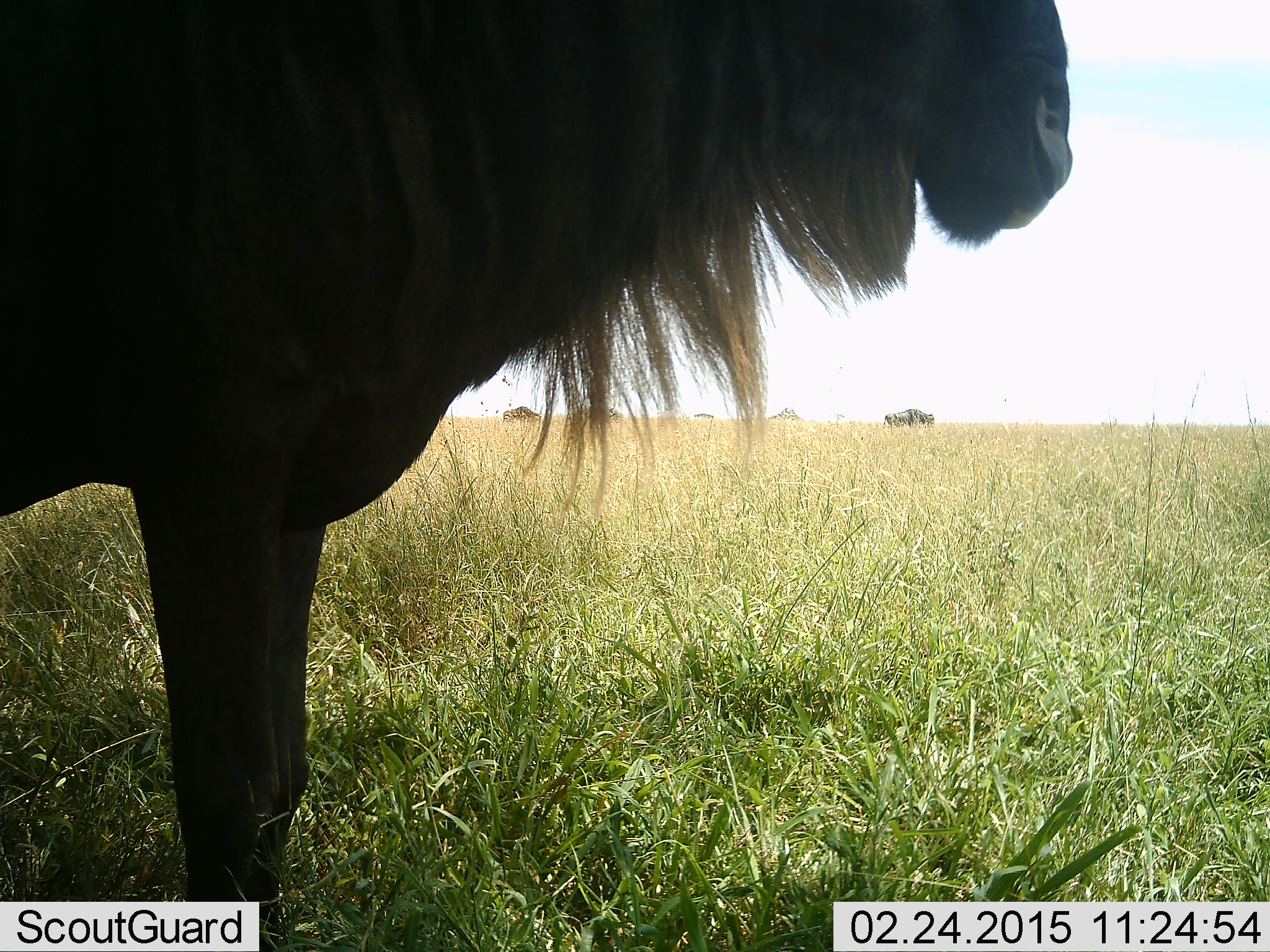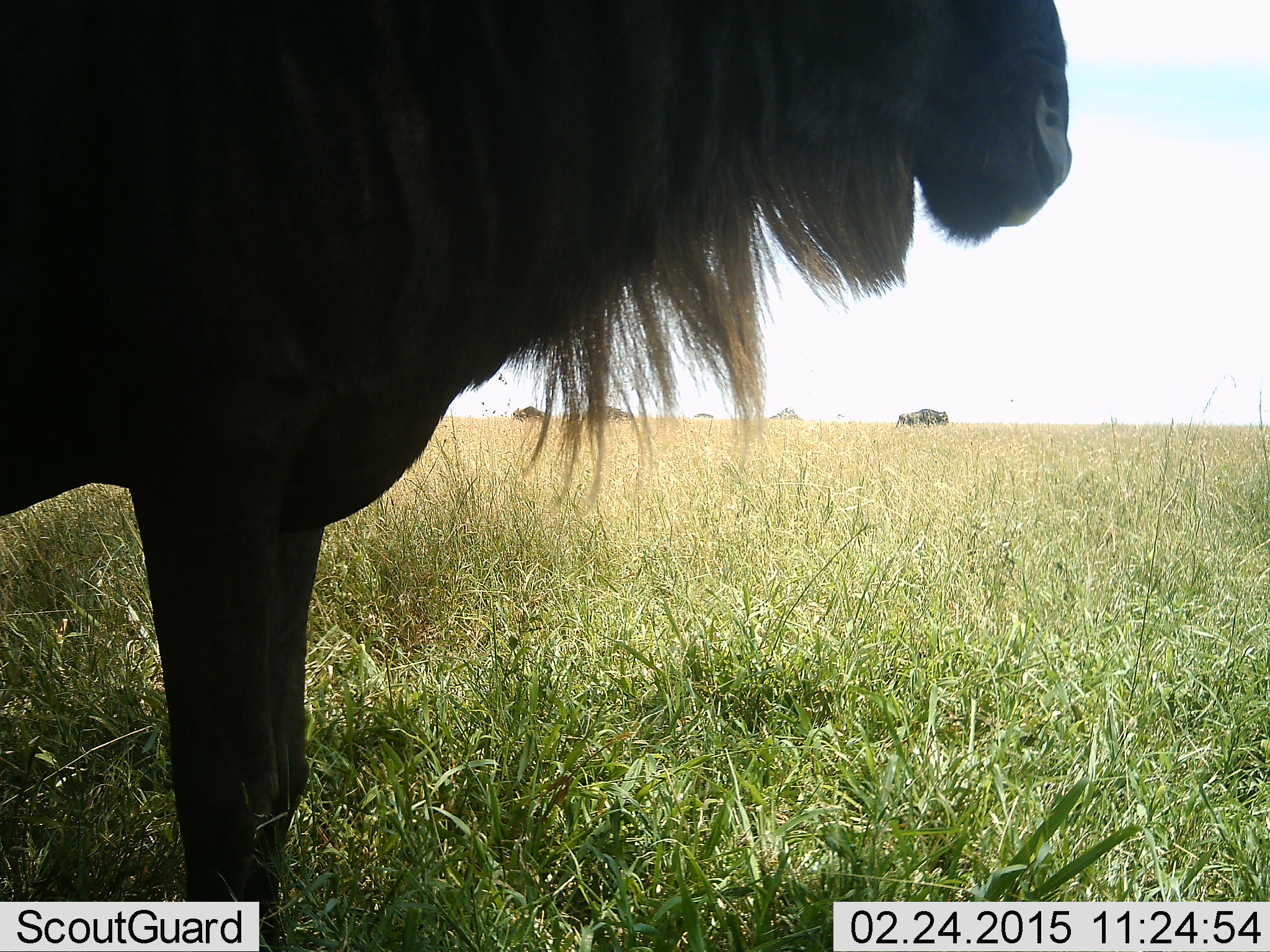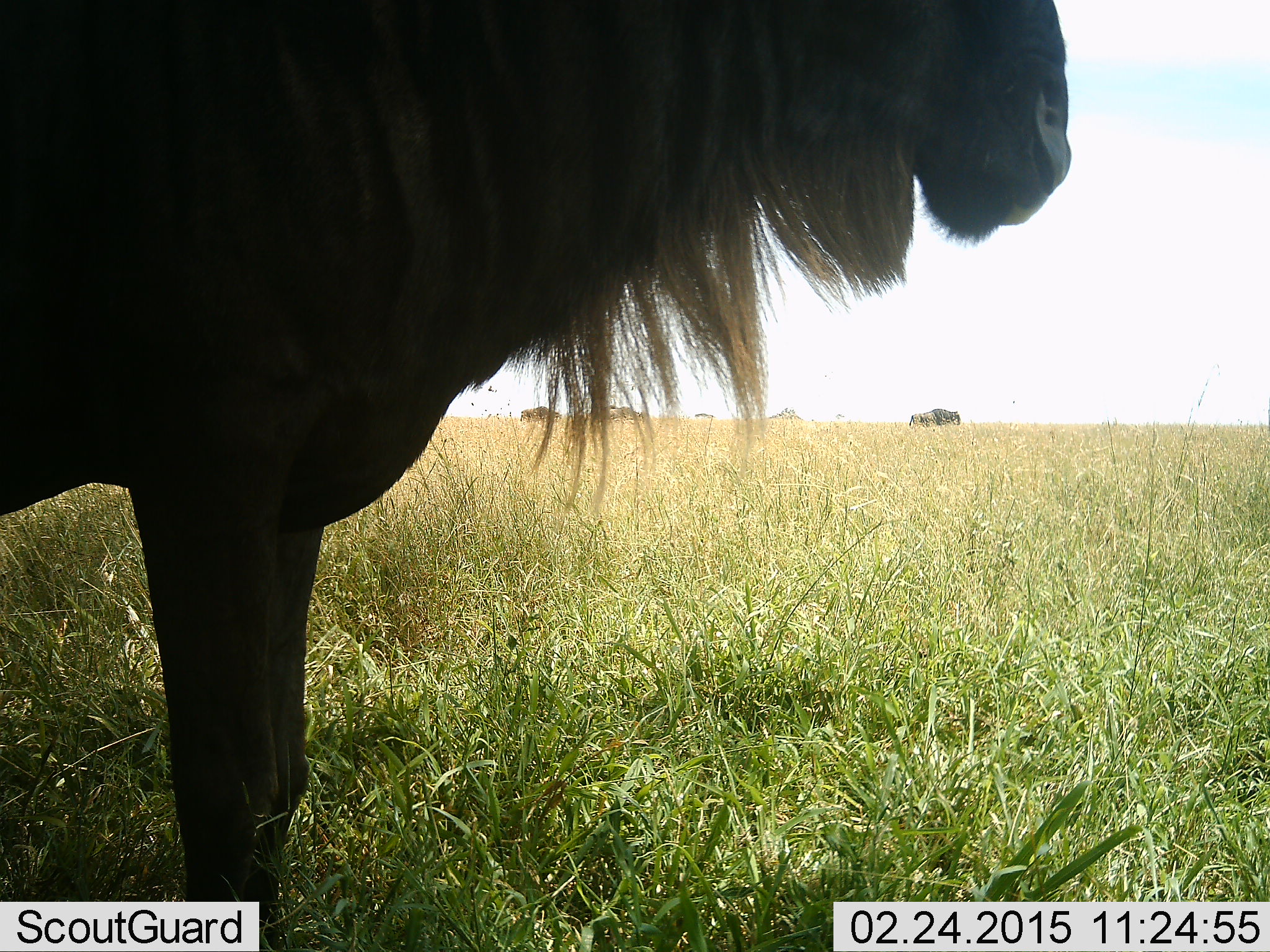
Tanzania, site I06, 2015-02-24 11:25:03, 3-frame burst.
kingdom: Animalia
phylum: Chordata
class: Mammalia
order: Artiodactyla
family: Bovidae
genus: Connochaetes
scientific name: Connochaetes taurinus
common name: blue wildebeest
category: wildebeest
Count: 4.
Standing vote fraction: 80%.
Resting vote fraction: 0%.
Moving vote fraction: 70%.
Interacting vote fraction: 0%.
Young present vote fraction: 0%.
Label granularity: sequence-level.